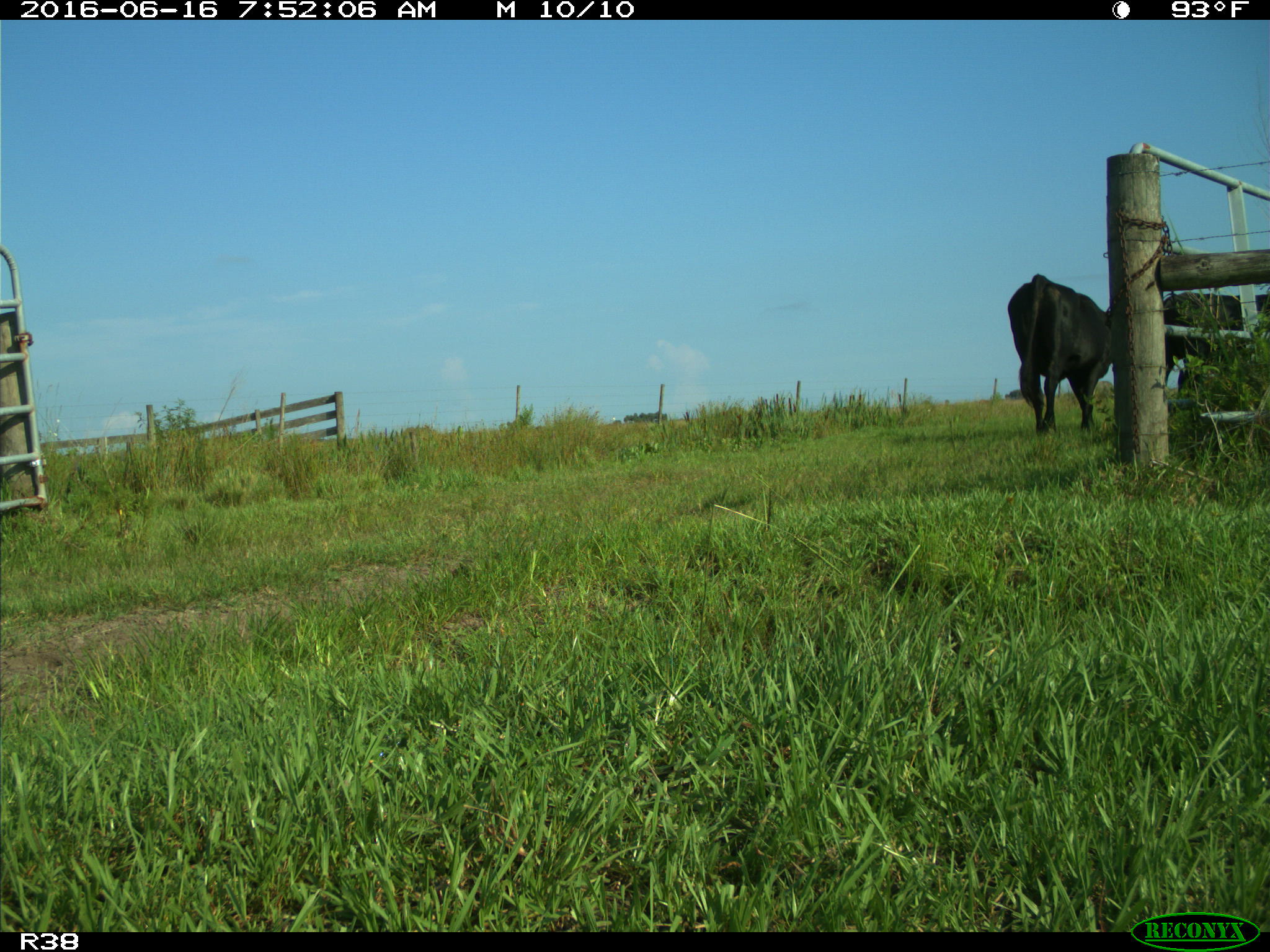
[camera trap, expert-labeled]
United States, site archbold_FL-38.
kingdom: Animalia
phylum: Chordata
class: Mammalia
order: Artiodactyla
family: Bovidae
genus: Bos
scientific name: Bos taurus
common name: domestic cow